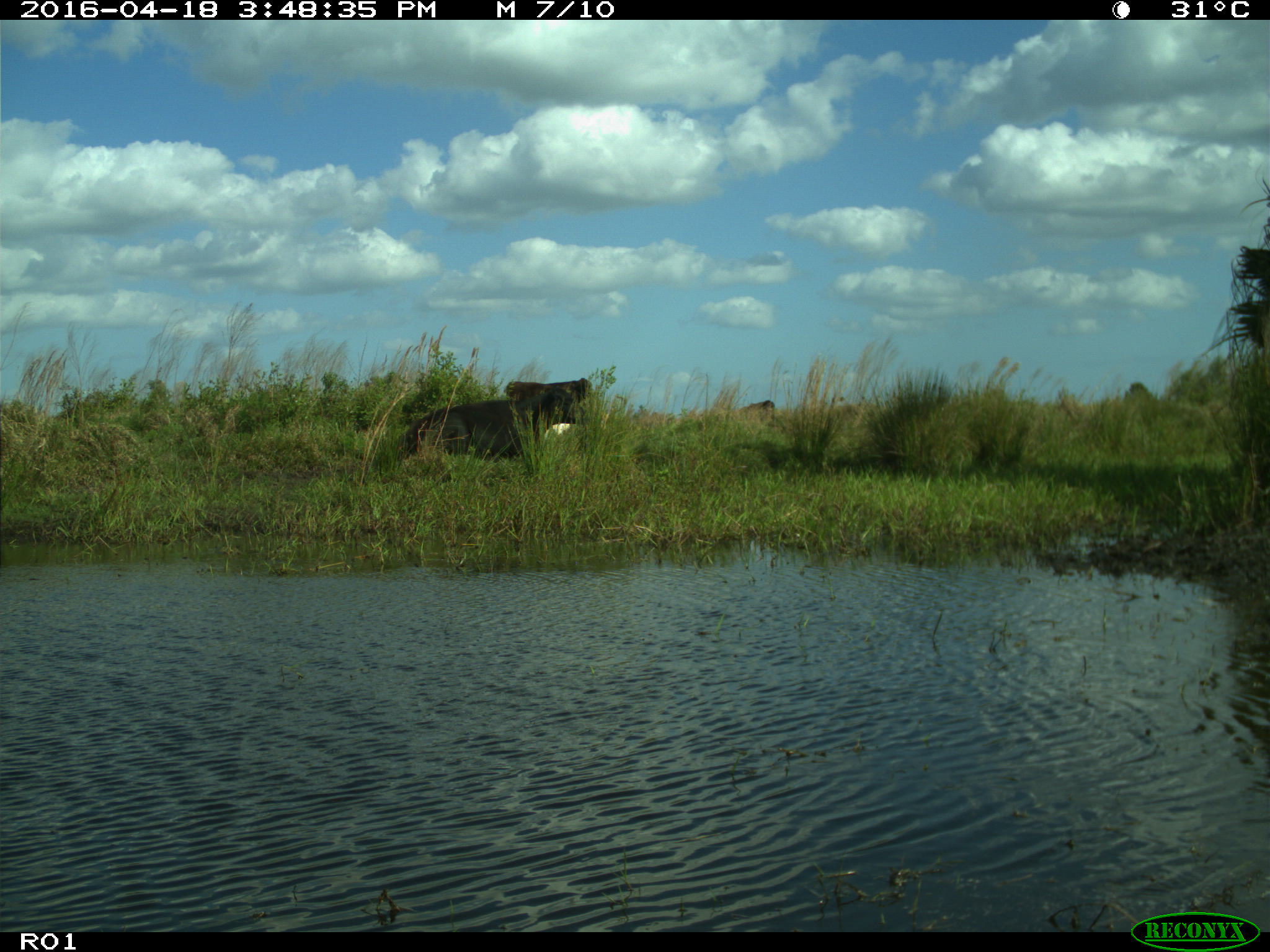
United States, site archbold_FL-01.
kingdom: Animalia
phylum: Chordata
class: Mammalia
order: Artiodactyla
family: Bovidae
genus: Bos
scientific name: Bos taurus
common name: domestic cow